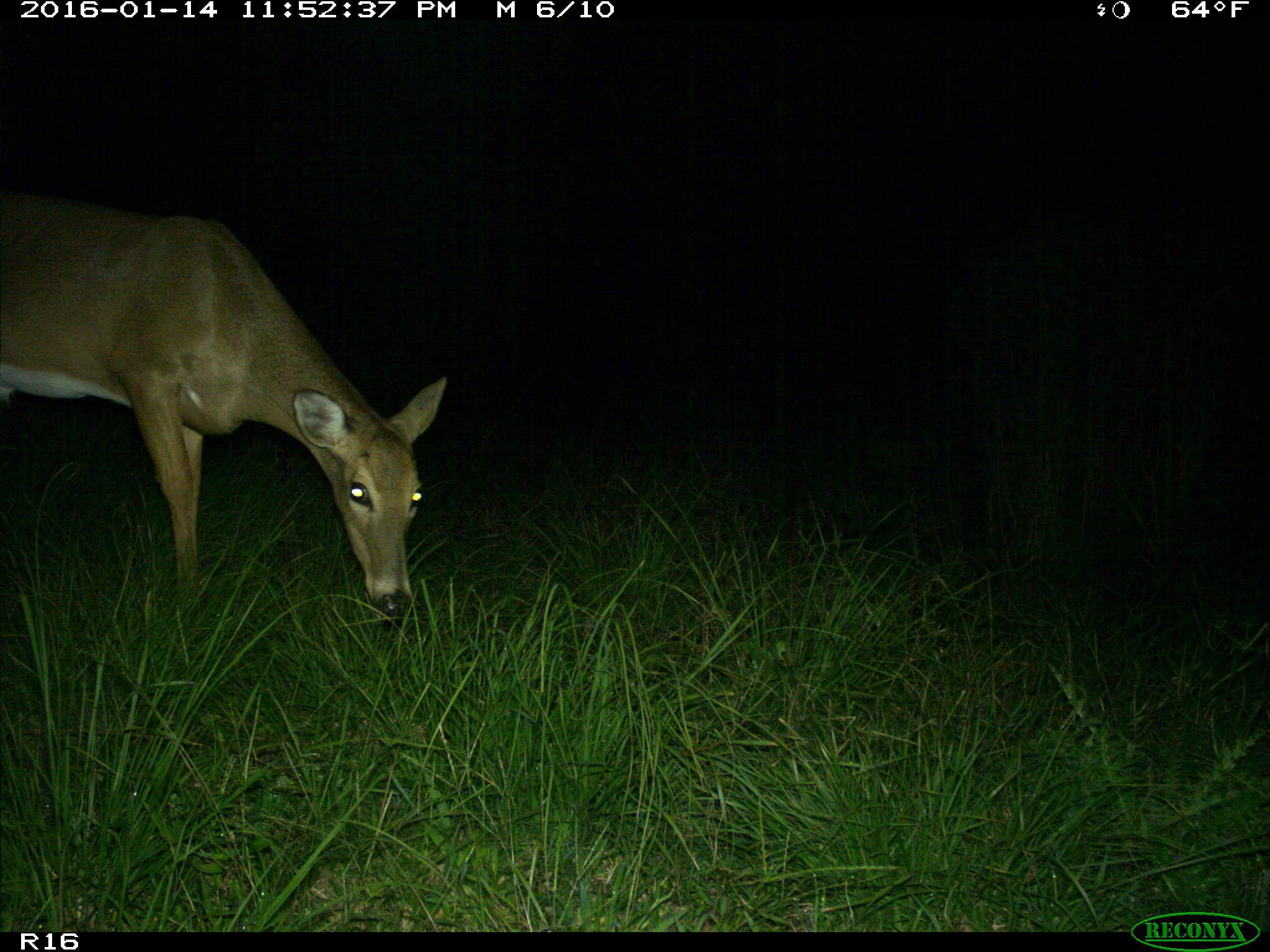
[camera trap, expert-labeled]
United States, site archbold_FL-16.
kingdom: Animalia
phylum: Chordata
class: Mammalia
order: Artiodactyla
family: Cervidae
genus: Odocoileus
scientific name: Odocoileus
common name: deer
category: unidentified deer